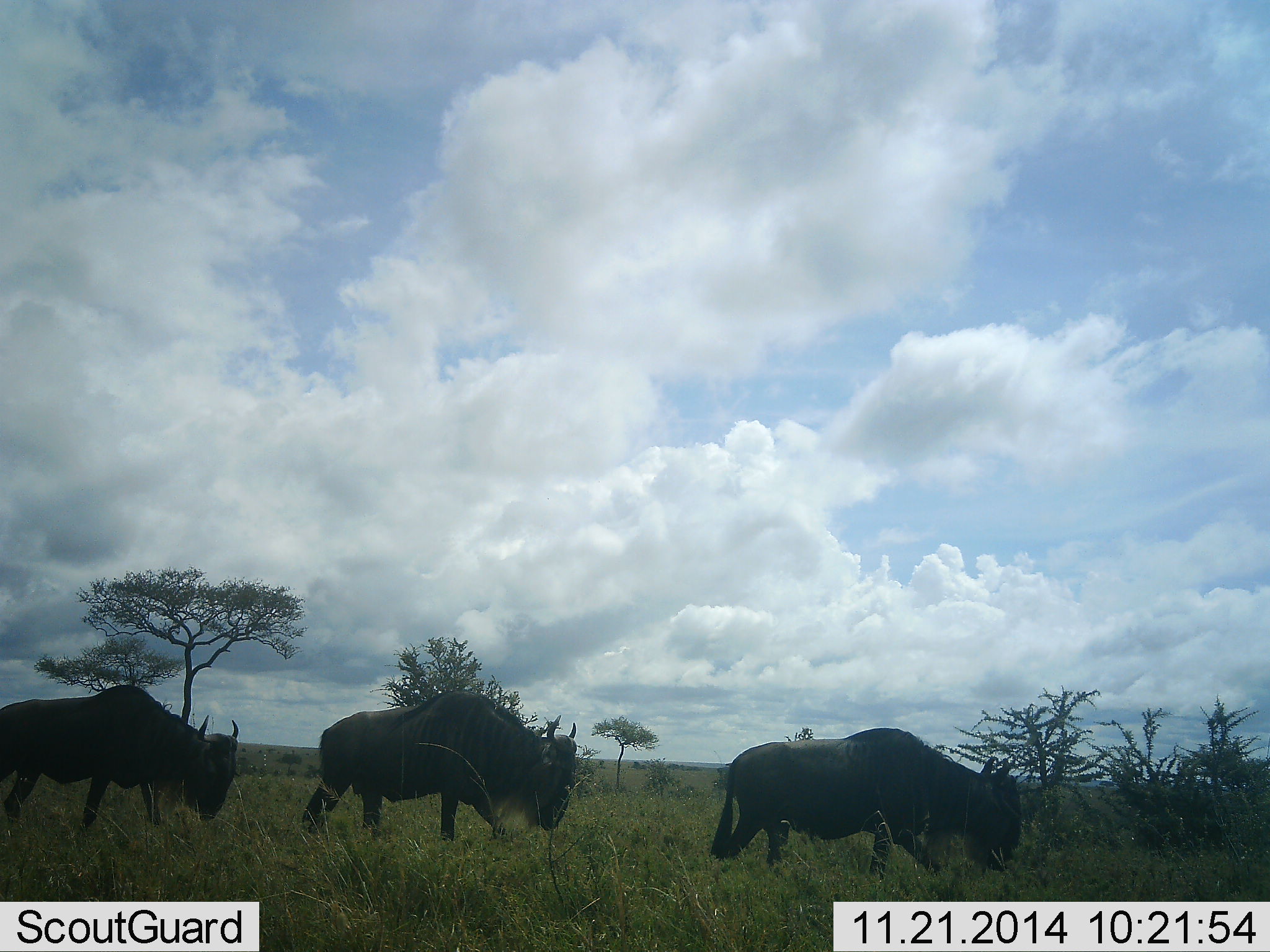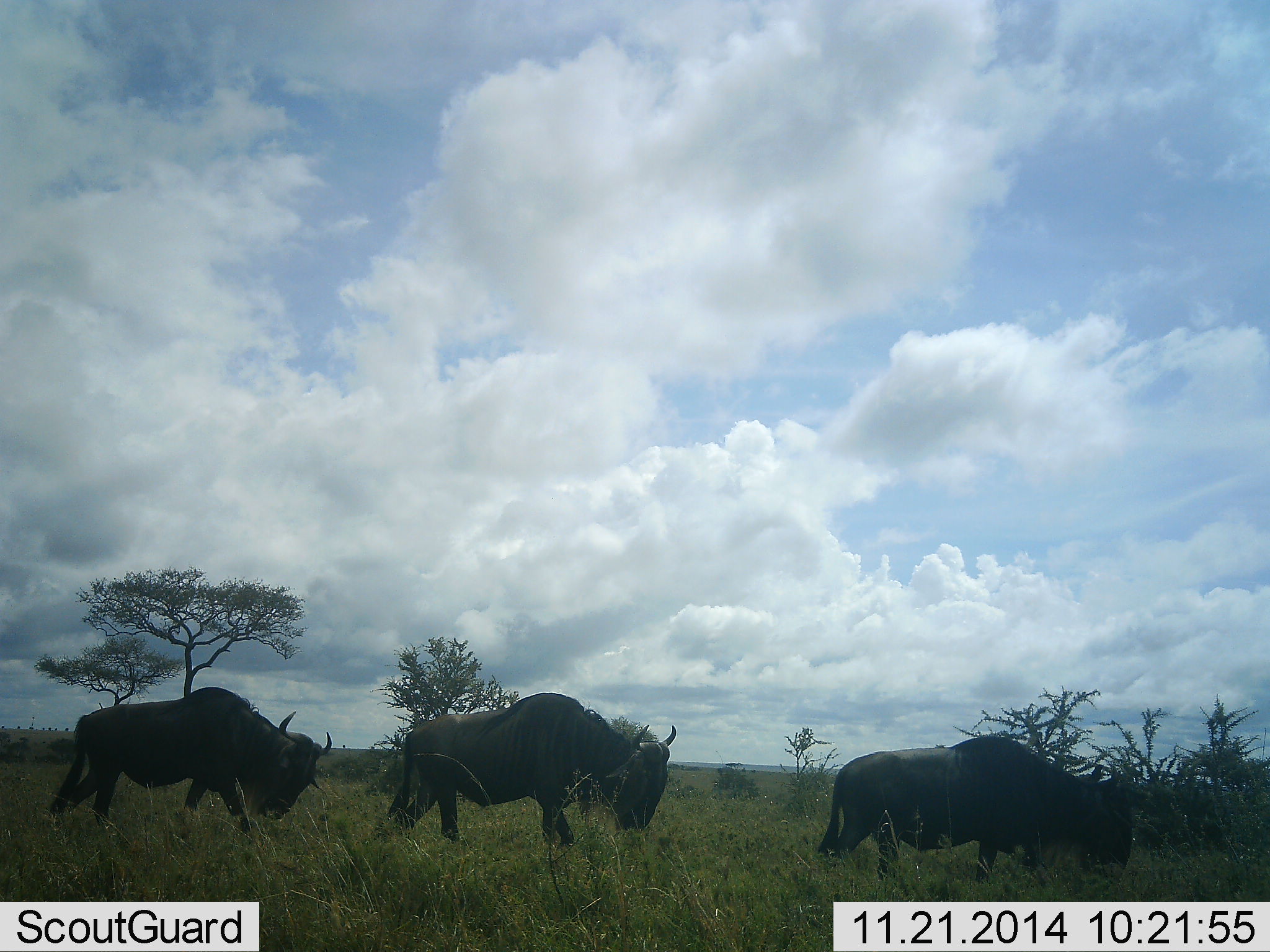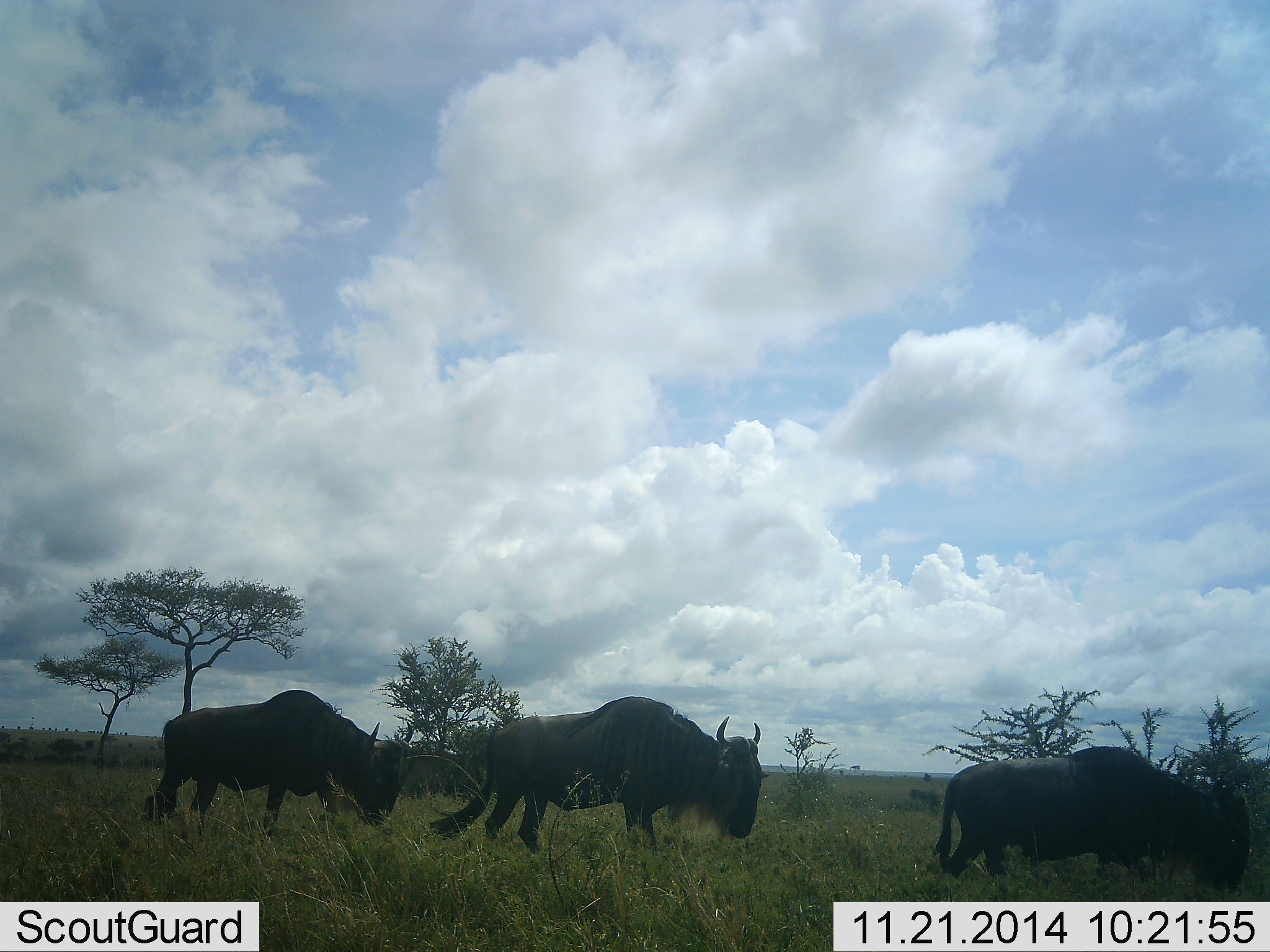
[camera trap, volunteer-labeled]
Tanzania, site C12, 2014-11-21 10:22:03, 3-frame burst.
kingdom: Animalia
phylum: Chordata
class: Mammalia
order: Artiodactyla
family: Bovidae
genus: Connochaetes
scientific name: Connochaetes taurinus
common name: blue wildebeest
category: wildebeest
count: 3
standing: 0%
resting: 0%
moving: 90%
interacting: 0%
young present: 0%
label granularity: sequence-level